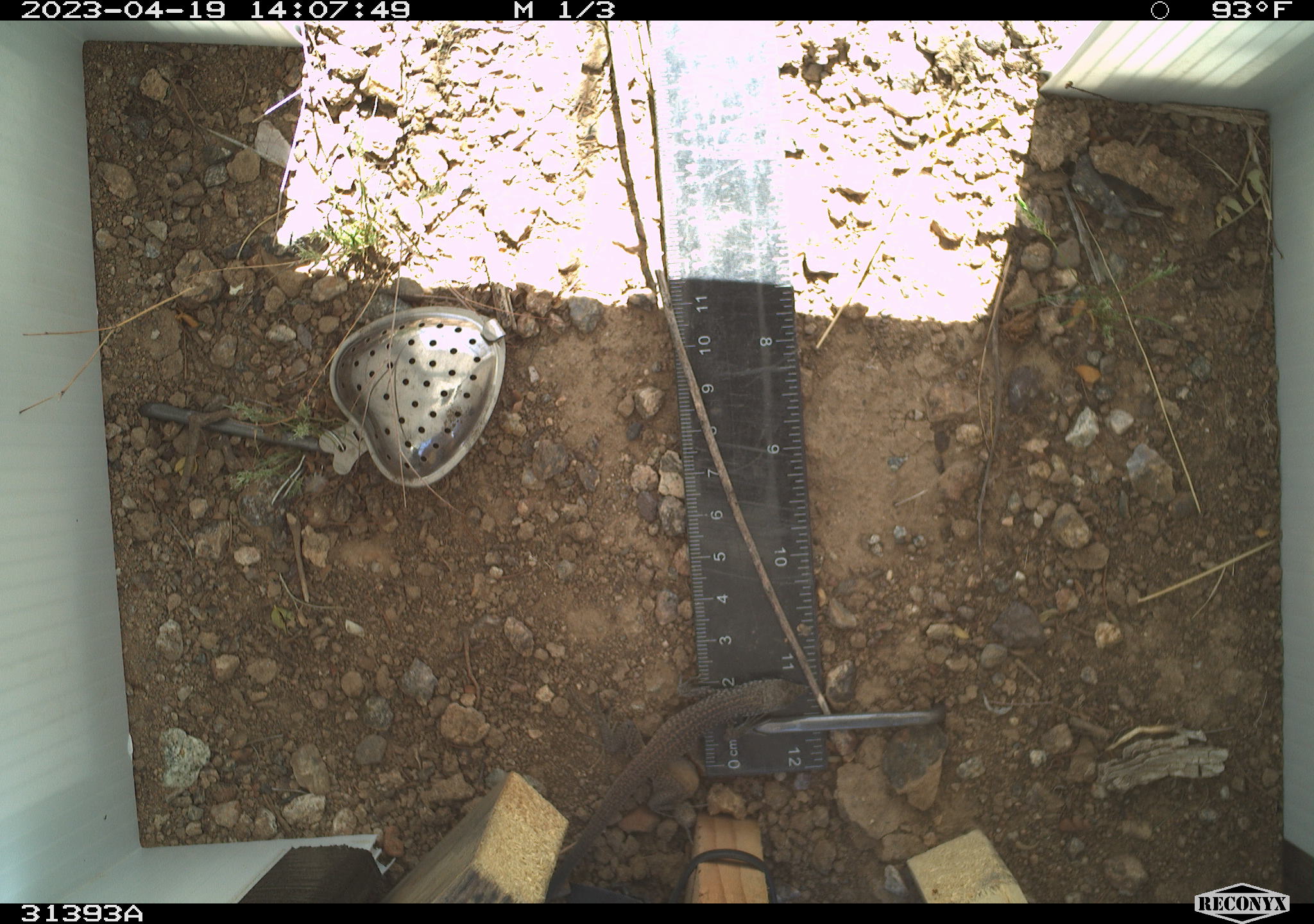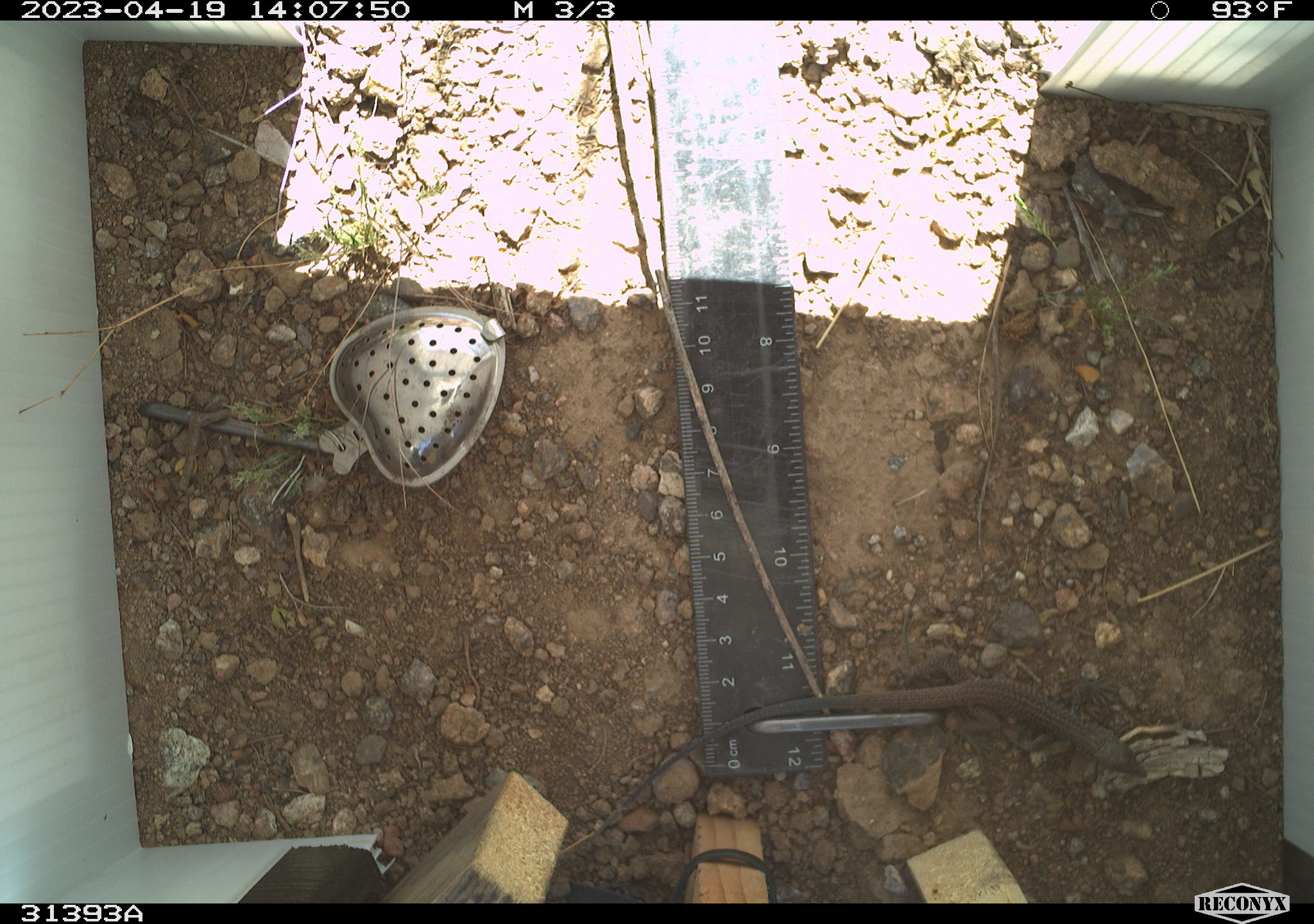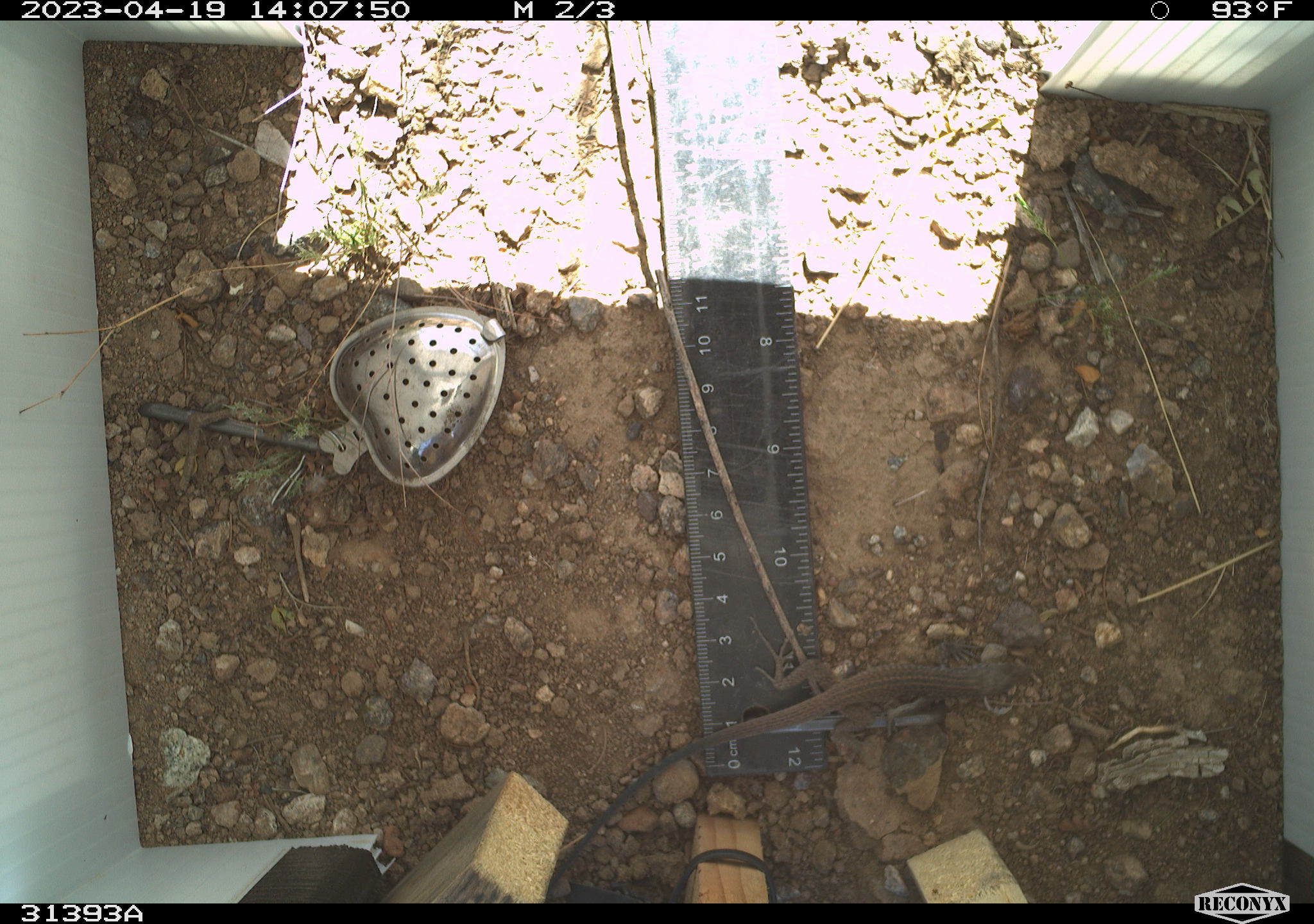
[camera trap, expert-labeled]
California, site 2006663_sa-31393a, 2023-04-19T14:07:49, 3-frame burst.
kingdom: Animalia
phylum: Chordata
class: Reptilia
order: Squamata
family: Teiidae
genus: Aspidoscelis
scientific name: Aspidoscelis tigris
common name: western whiptail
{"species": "western whiptail (Aspidoscelis tigris)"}